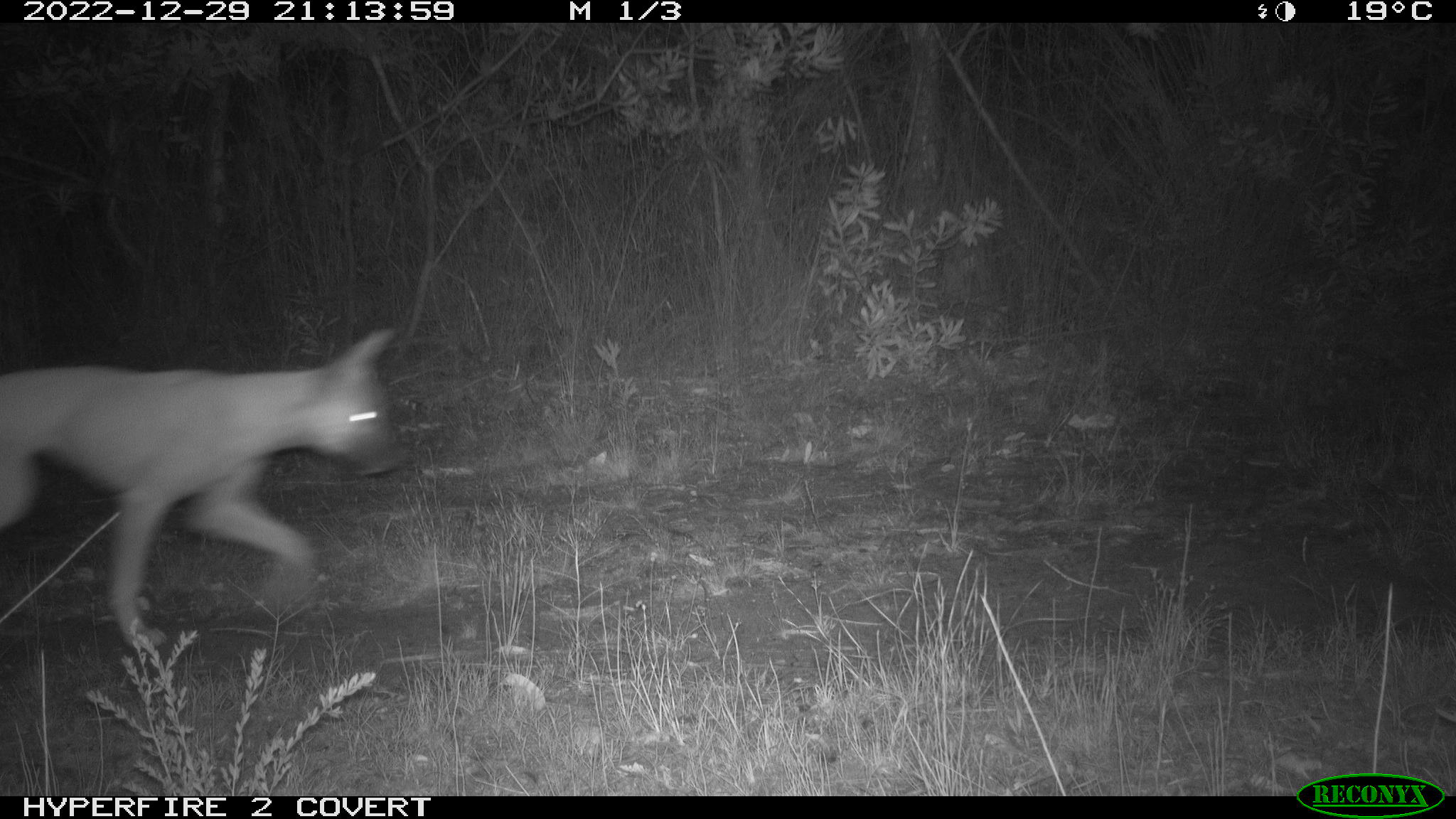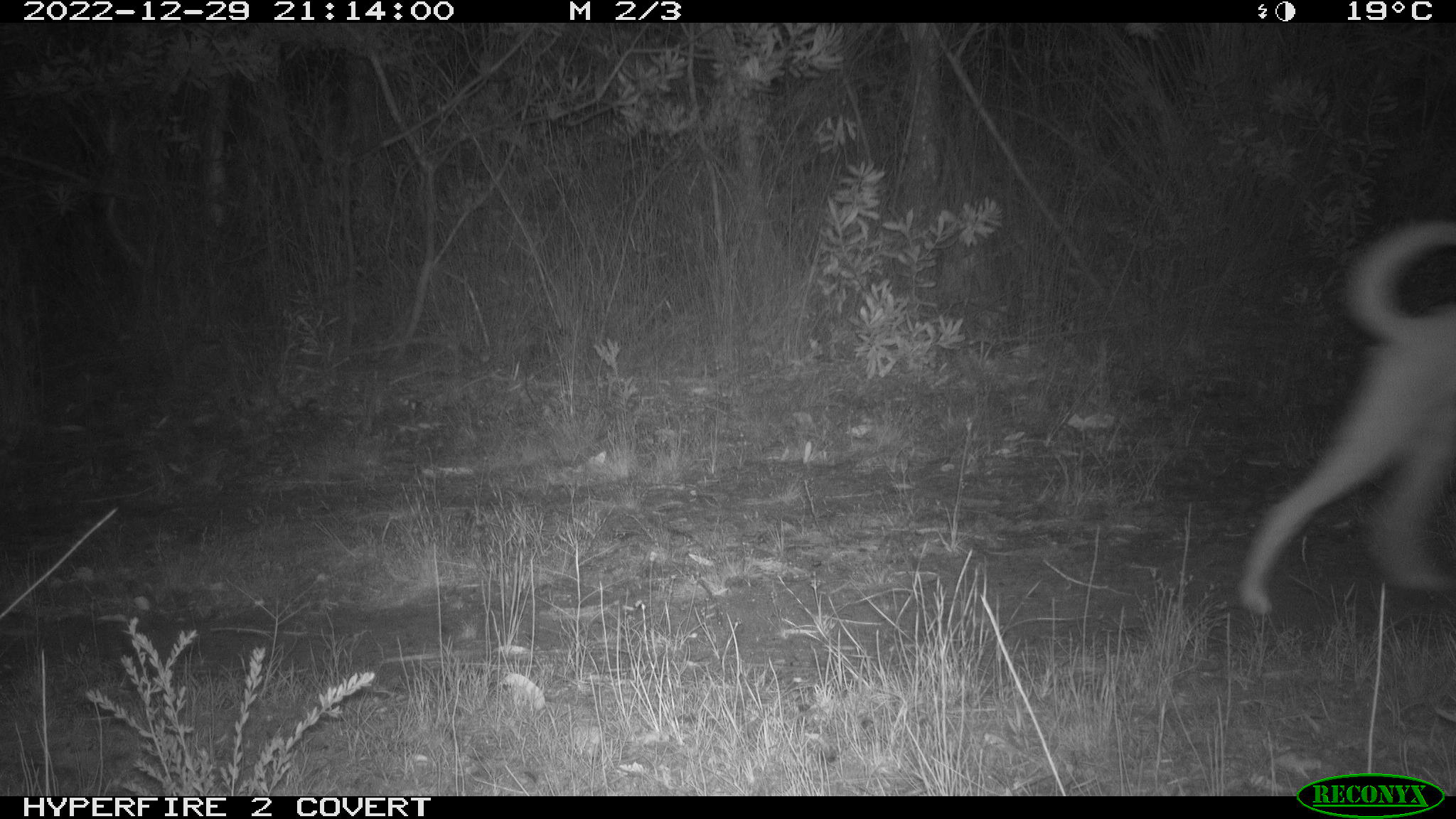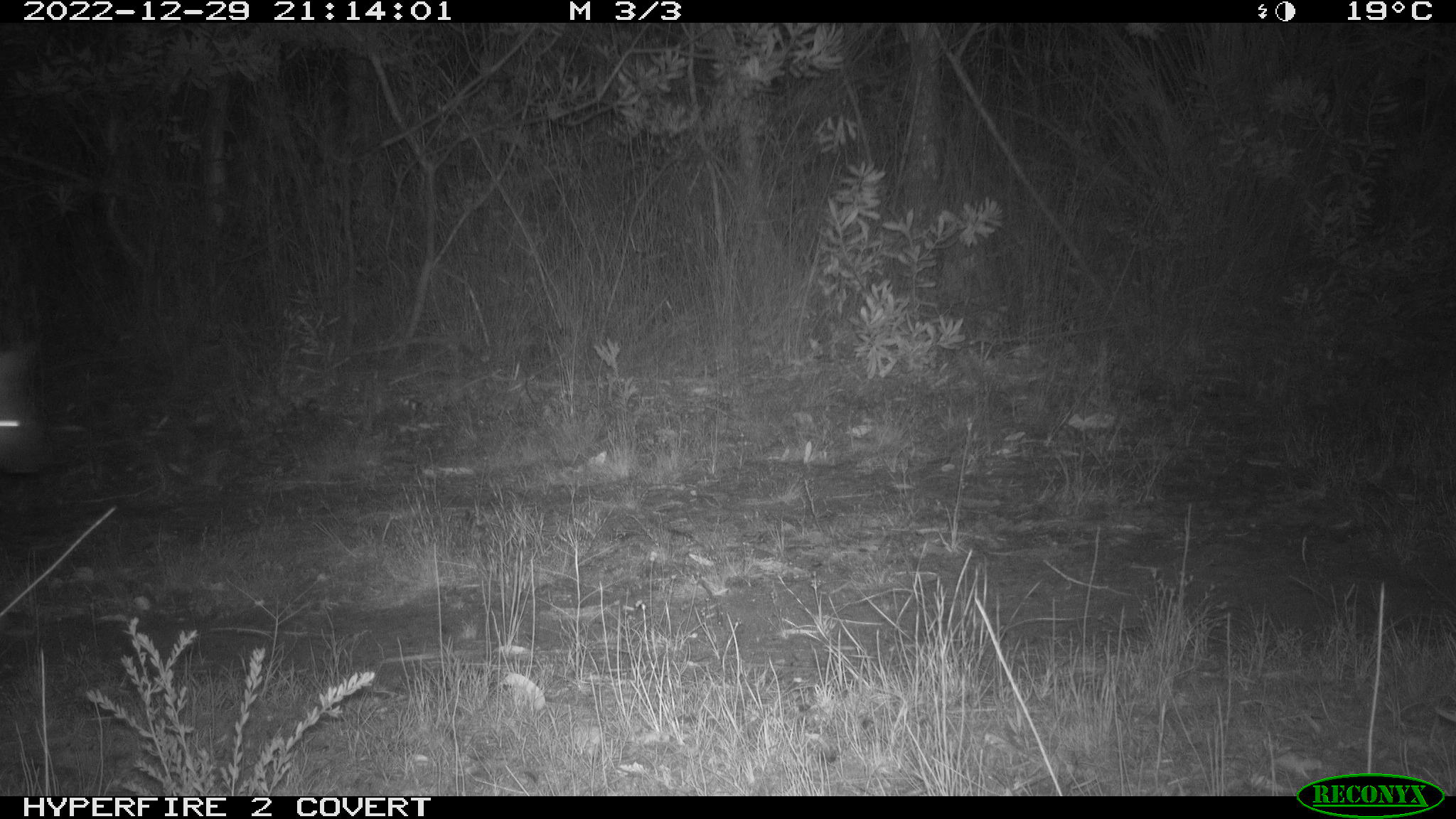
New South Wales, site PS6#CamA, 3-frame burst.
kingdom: Animalia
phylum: Chordata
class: Mammalia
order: Carnivora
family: Canidae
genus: Canis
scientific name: Canis familiaris dingo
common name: dingo